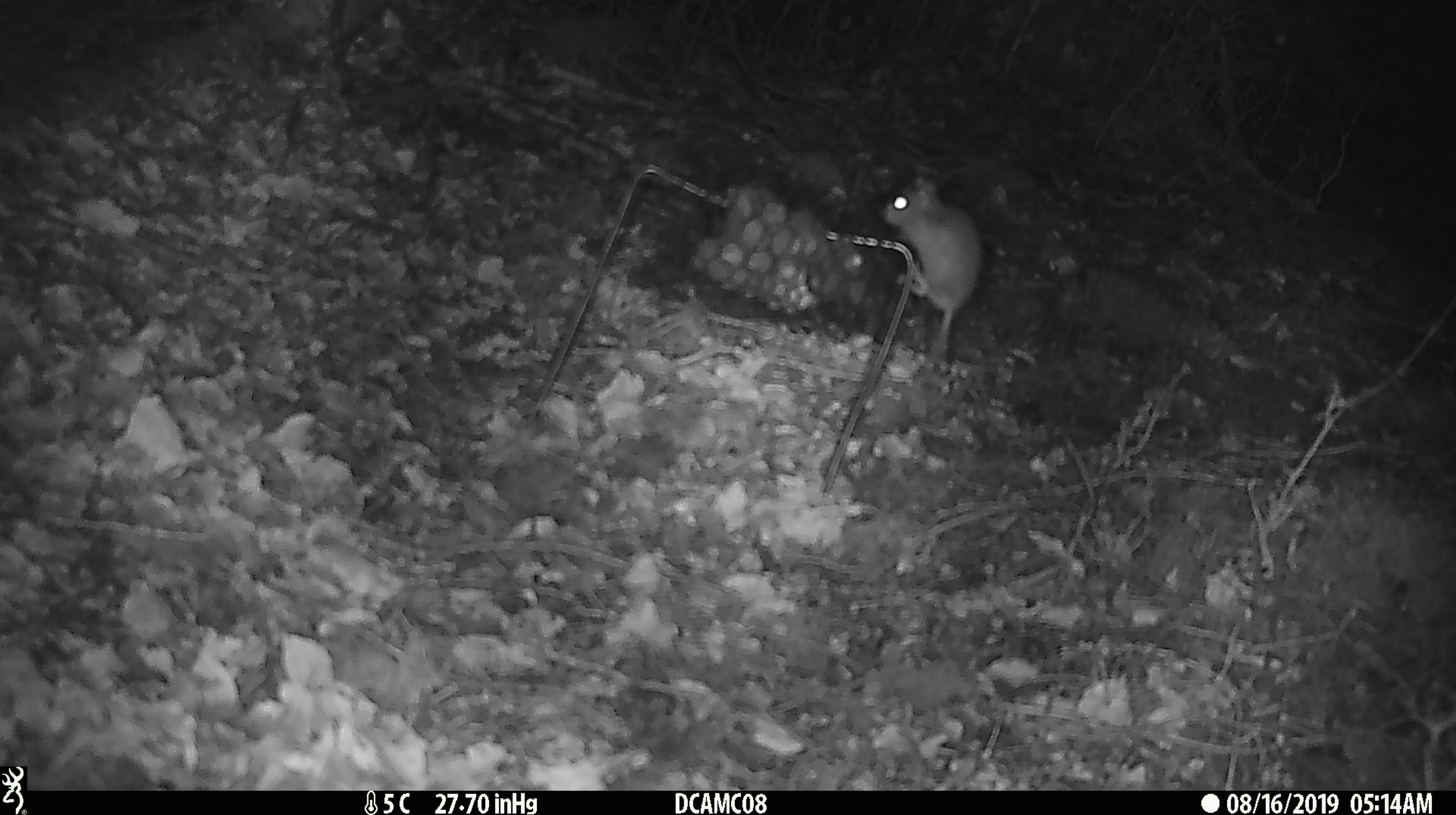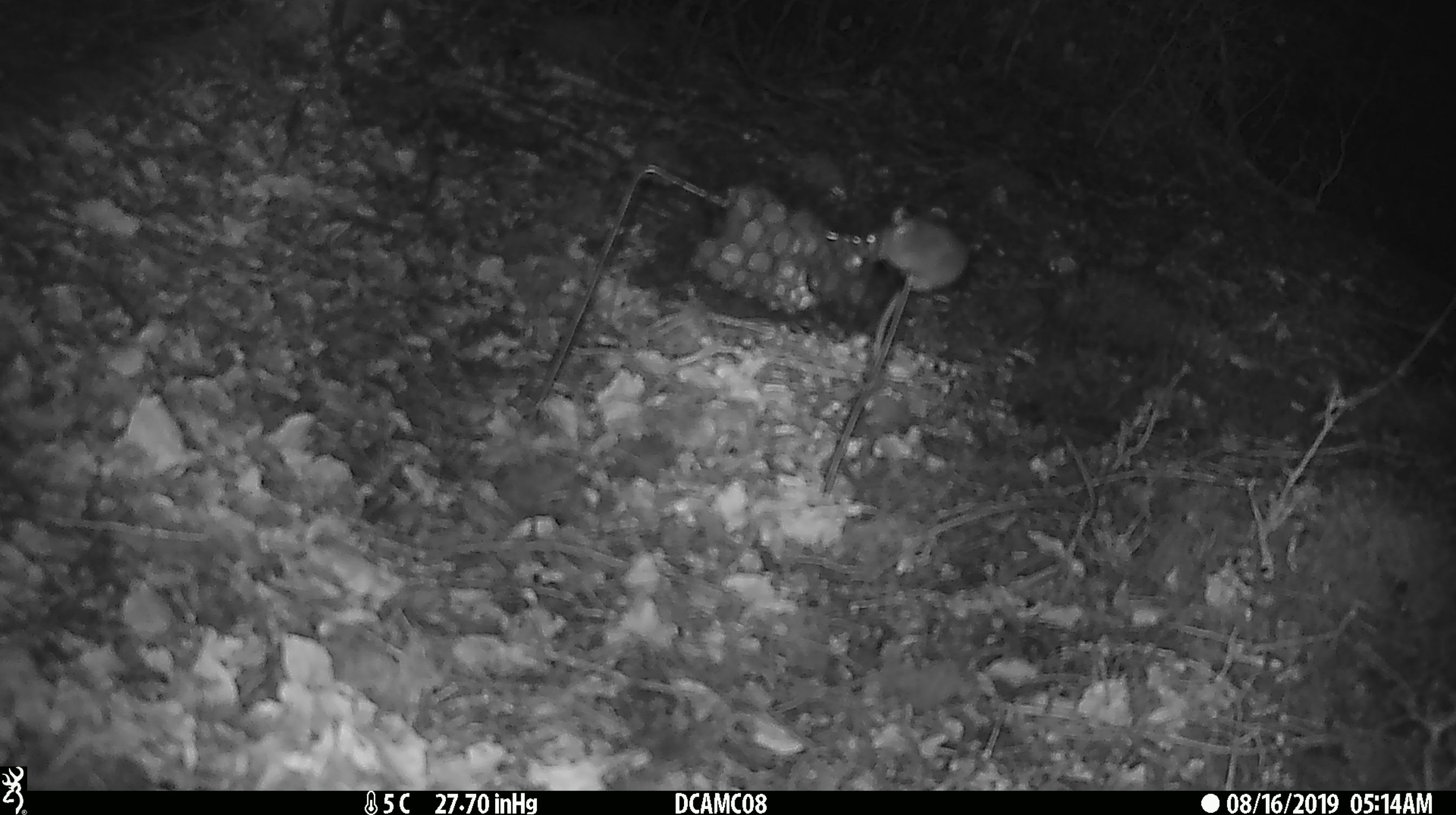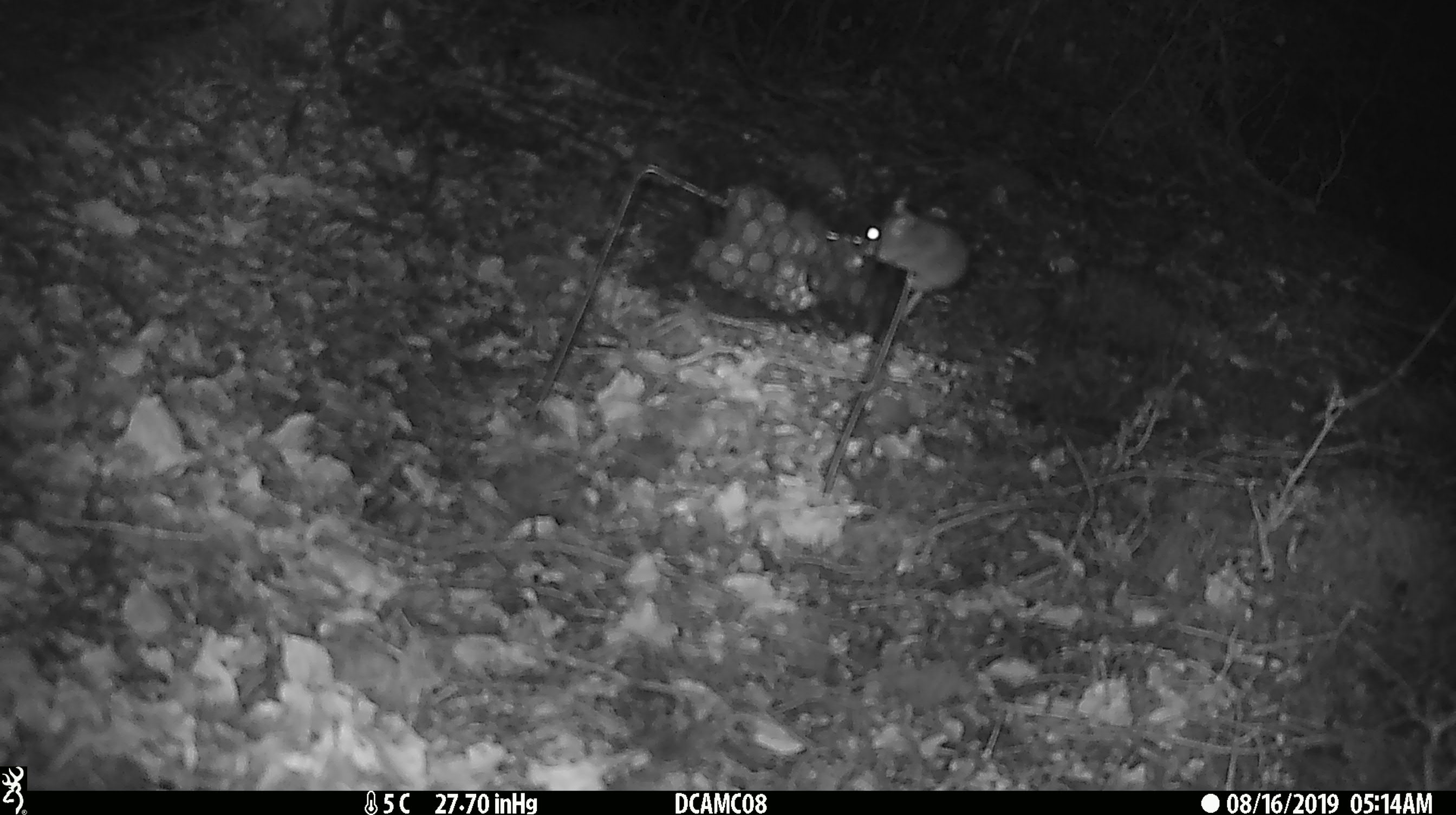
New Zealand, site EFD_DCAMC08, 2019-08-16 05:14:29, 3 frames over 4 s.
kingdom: Animalia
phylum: Chordata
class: Mammalia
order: Rodentia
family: Muridae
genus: Mus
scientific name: Mus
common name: mouse